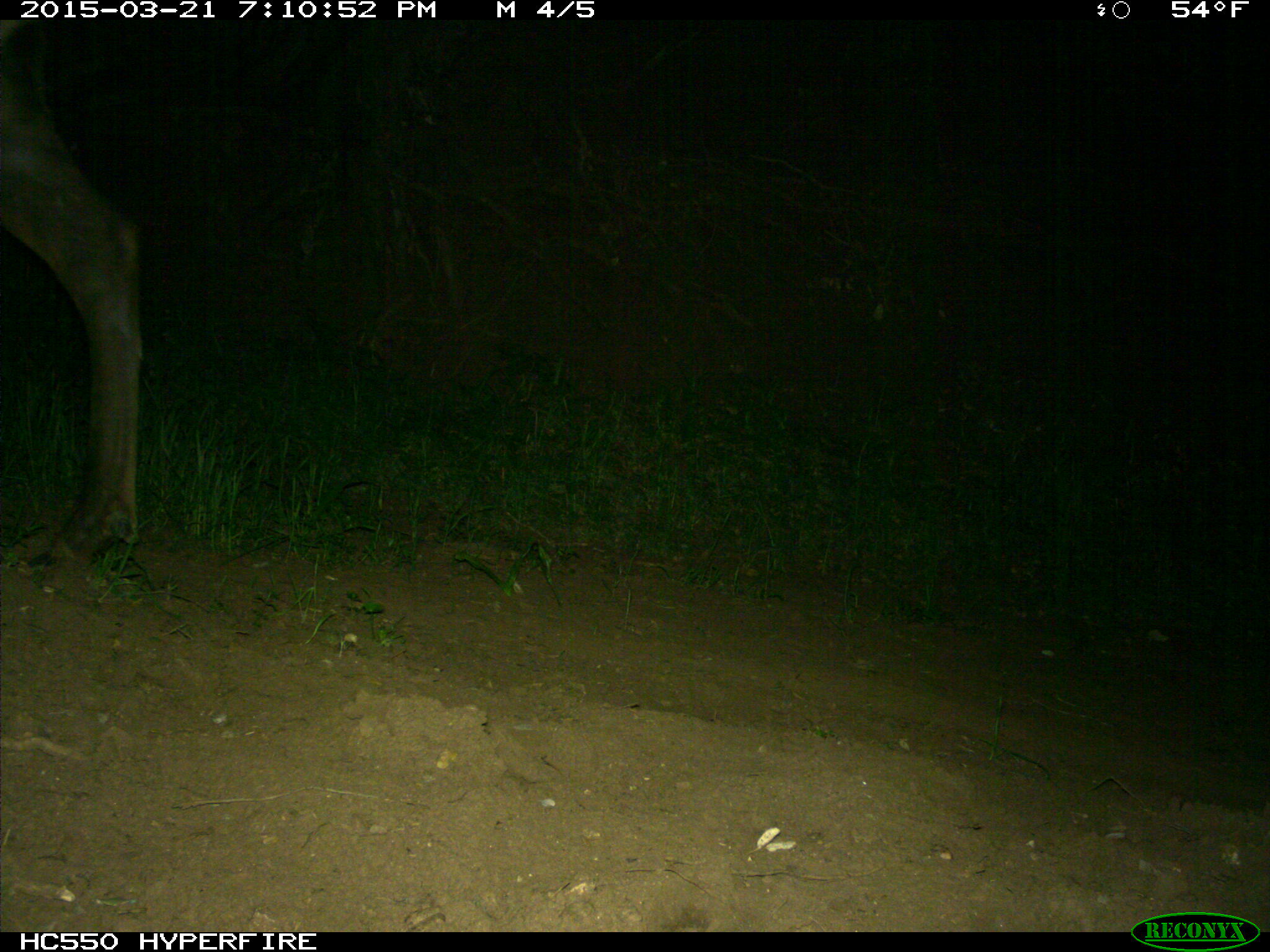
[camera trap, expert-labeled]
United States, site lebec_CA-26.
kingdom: Animalia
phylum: Chordata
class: Mammalia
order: Artiodactyla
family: Cervidae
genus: Cervus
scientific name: Cervus canadensis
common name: elk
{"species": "Cervus canadensis (elk)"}